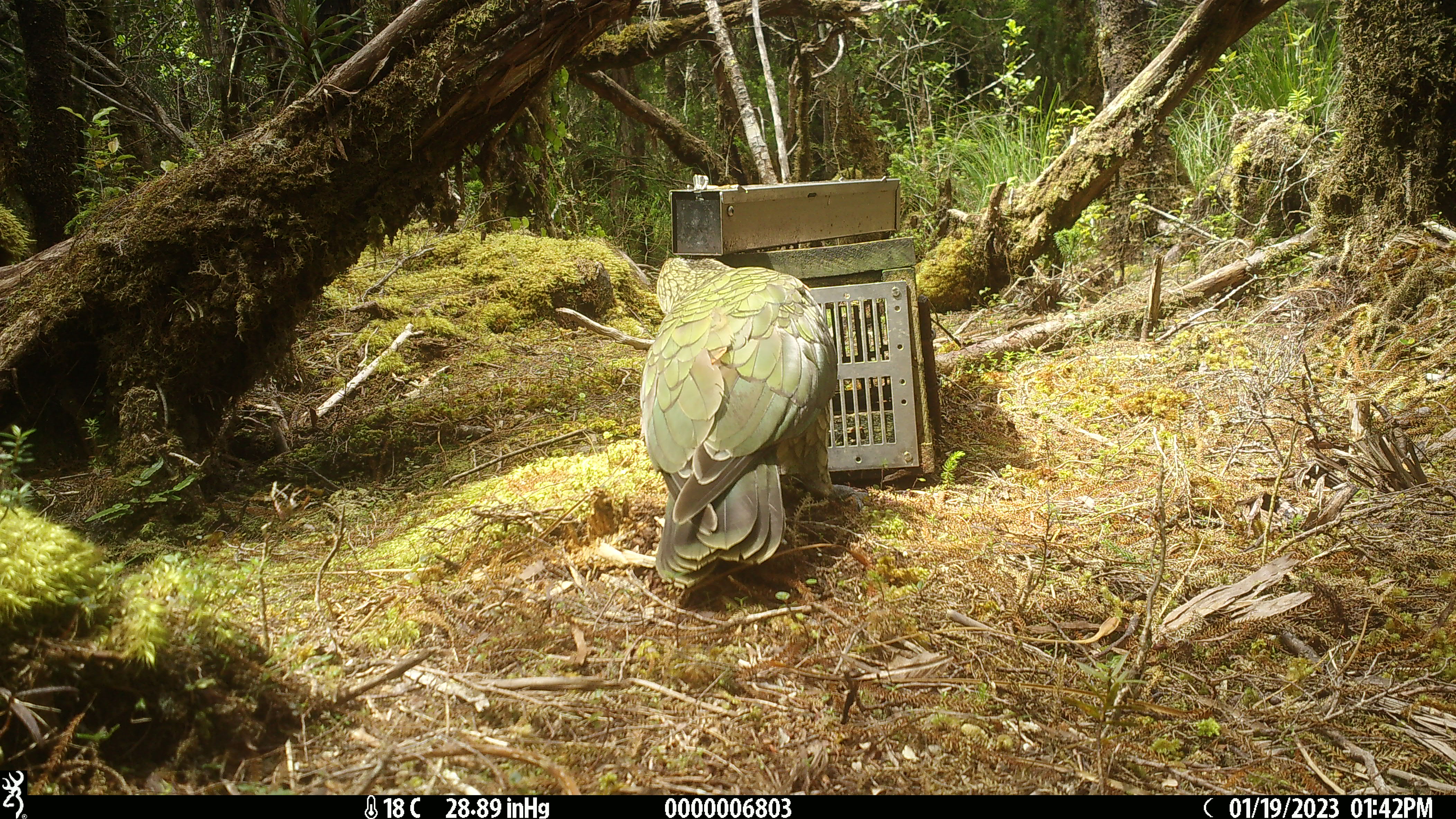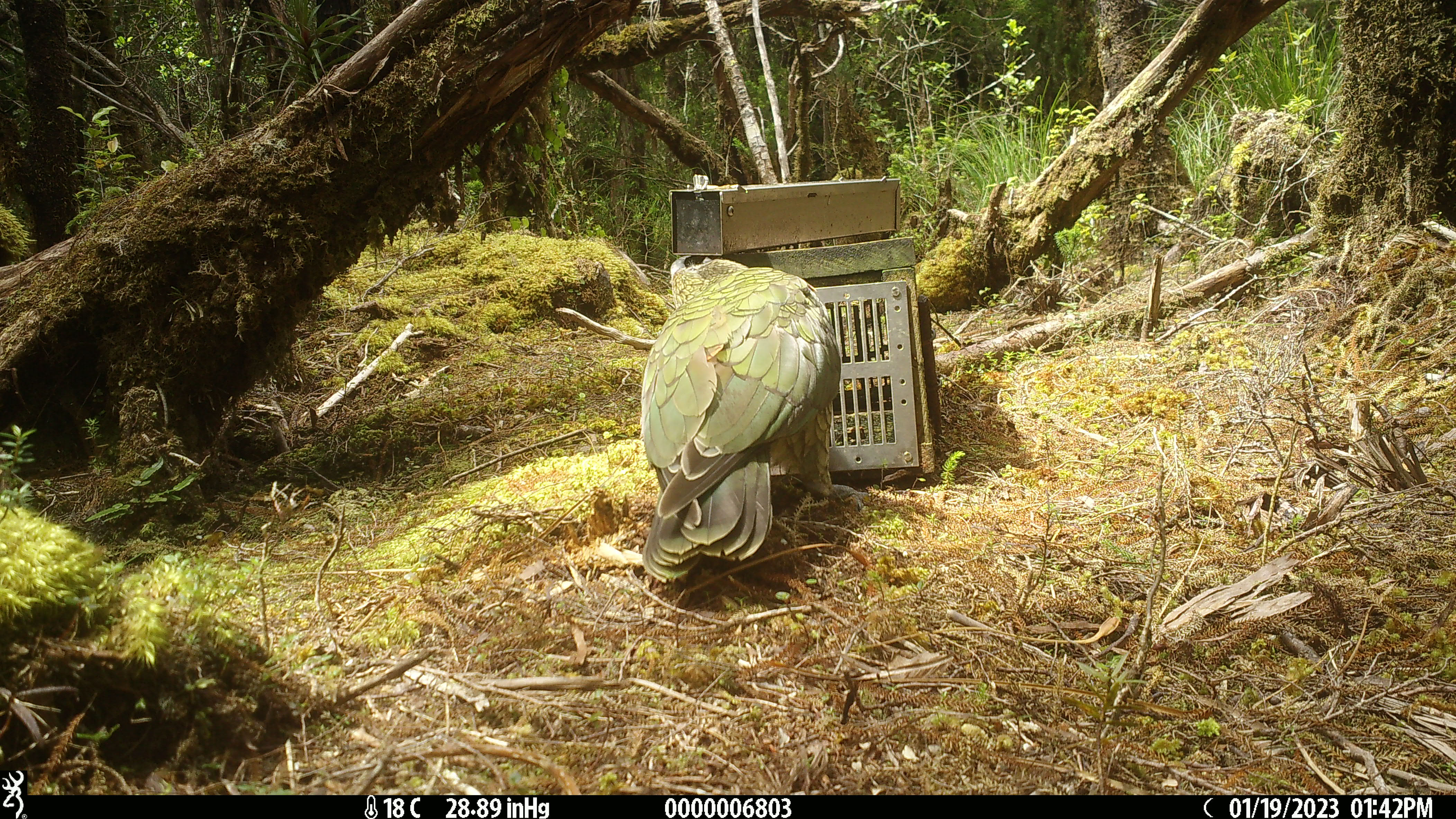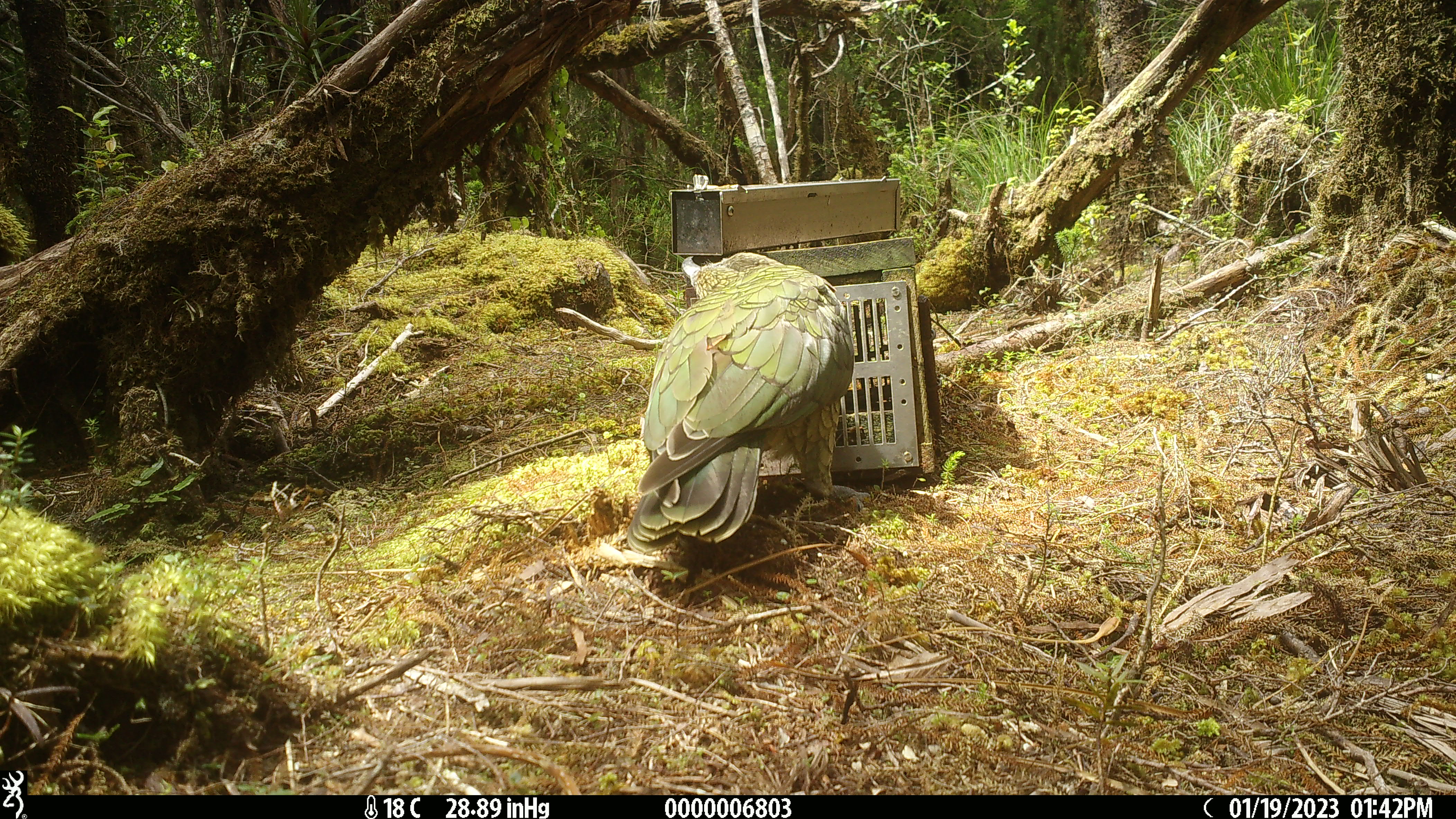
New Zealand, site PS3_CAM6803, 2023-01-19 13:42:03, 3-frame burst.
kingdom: Animalia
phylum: Chordata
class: Aves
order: Psittaciformes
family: Strigopidae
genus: Nestor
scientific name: Nestor notabilis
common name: kea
Kea (Nestor notabilis).